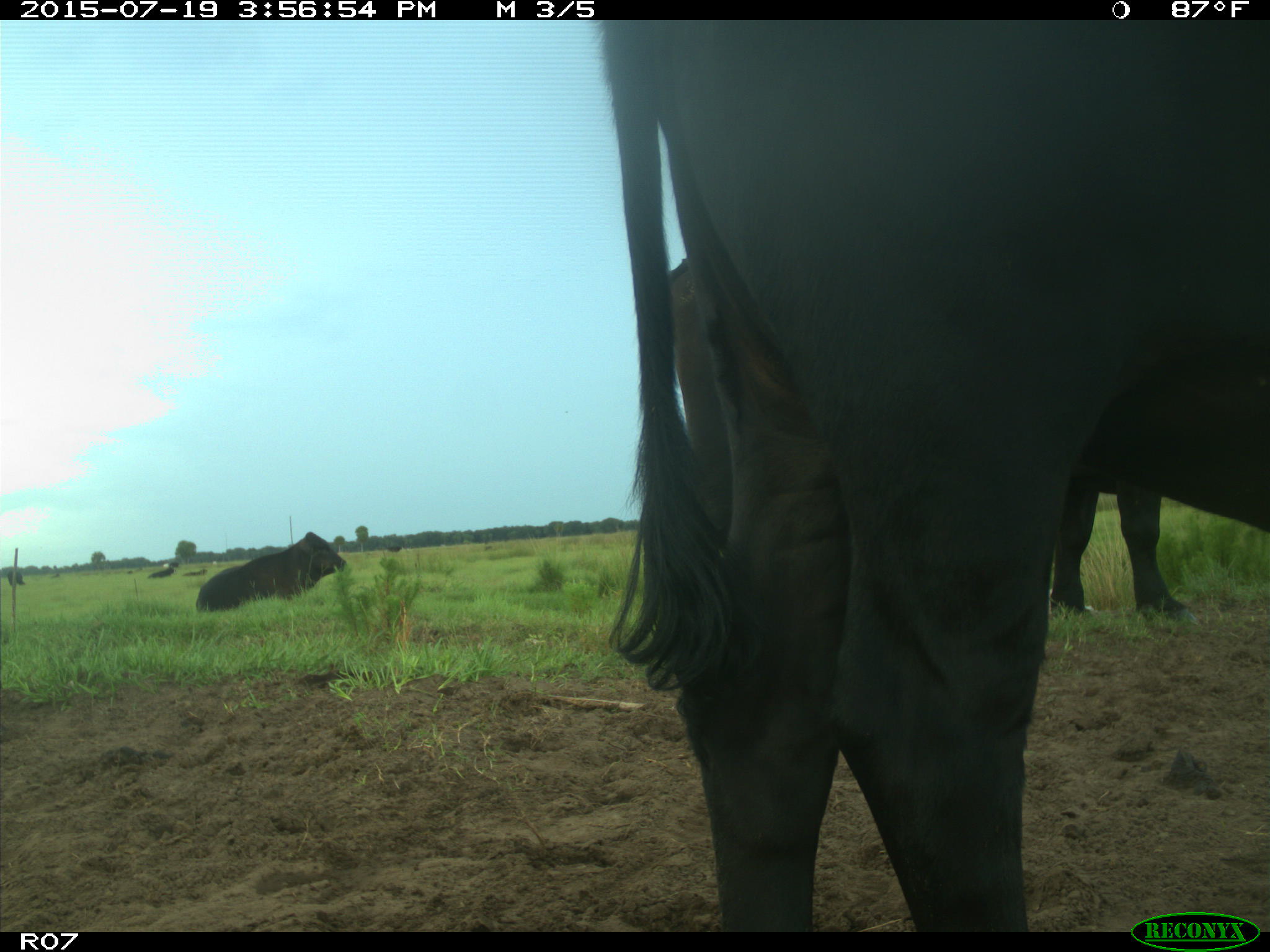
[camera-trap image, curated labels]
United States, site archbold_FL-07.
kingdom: Animalia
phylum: Chordata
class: Mammalia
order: Artiodactyla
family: Bovidae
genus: Bos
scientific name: Bos taurus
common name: domestic cow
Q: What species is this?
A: Bos taurus (domestic cow).